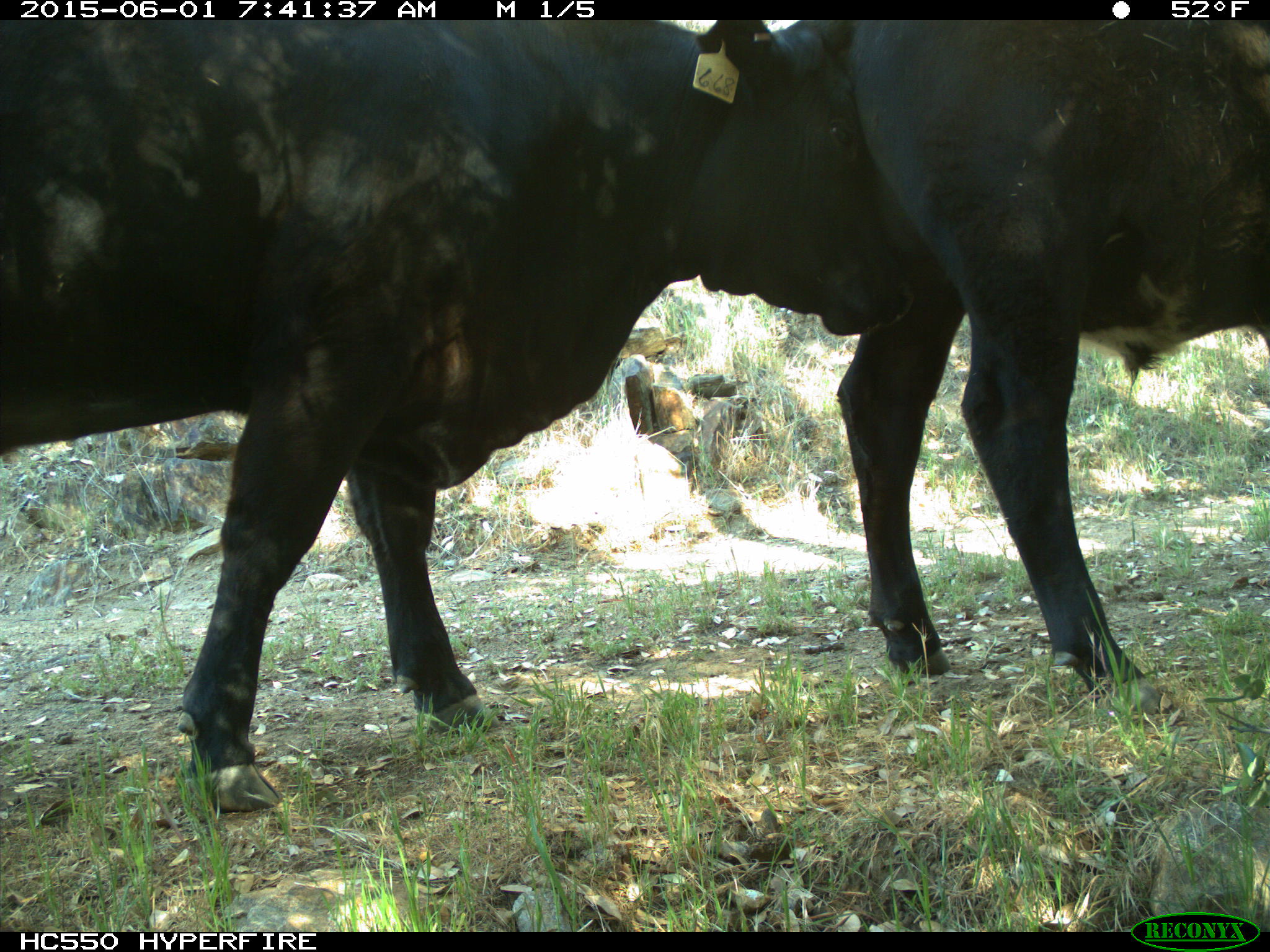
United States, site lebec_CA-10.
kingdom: Animalia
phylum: Chordata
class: Mammalia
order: Artiodactyla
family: Bovidae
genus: Bos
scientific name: Bos taurus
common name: domestic cow